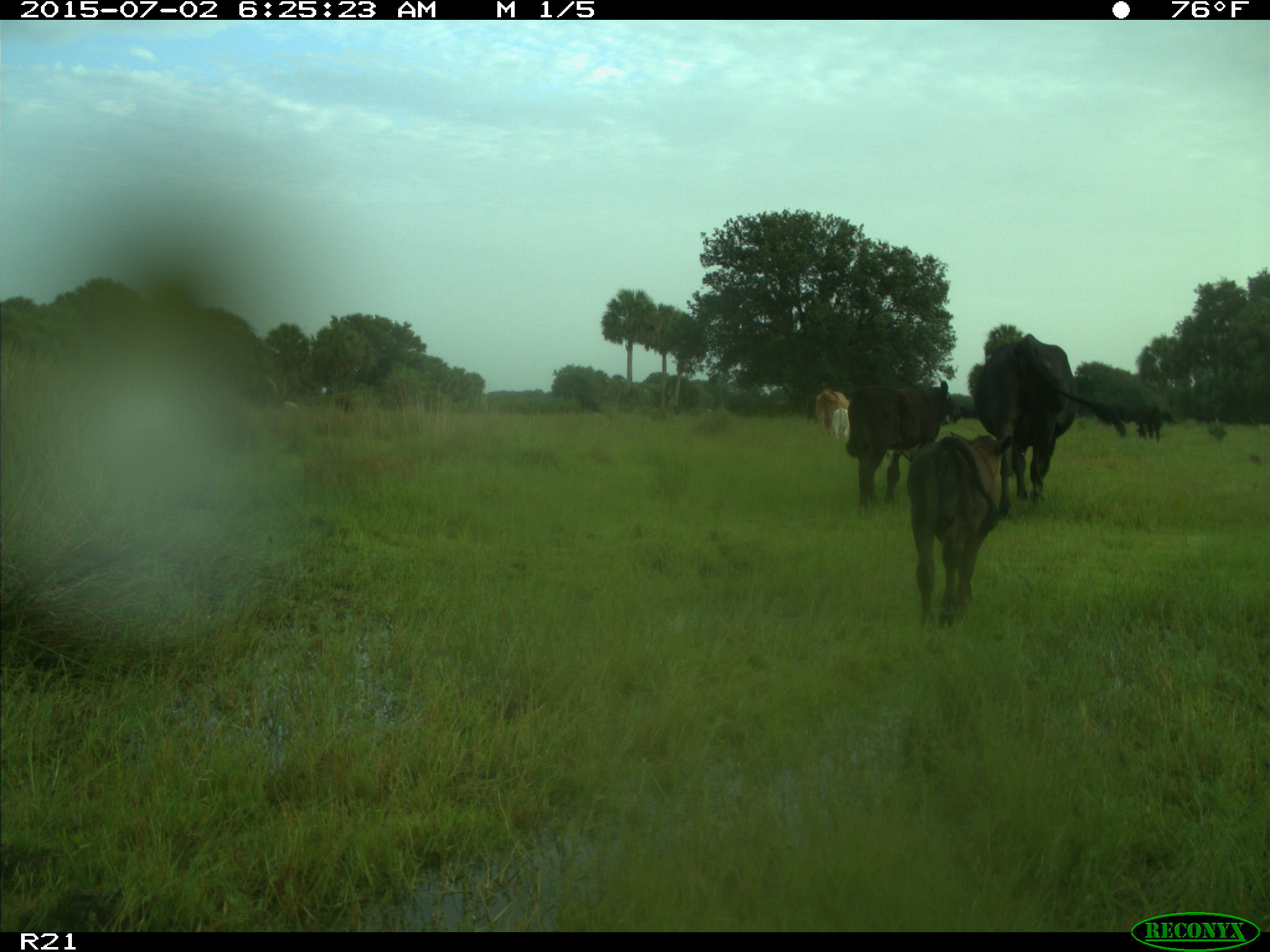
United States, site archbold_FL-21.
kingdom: Animalia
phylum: Chordata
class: Mammalia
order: Artiodactyla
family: Bovidae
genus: Bos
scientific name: Bos taurus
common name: domestic cow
Bos taurus (domestic cow).